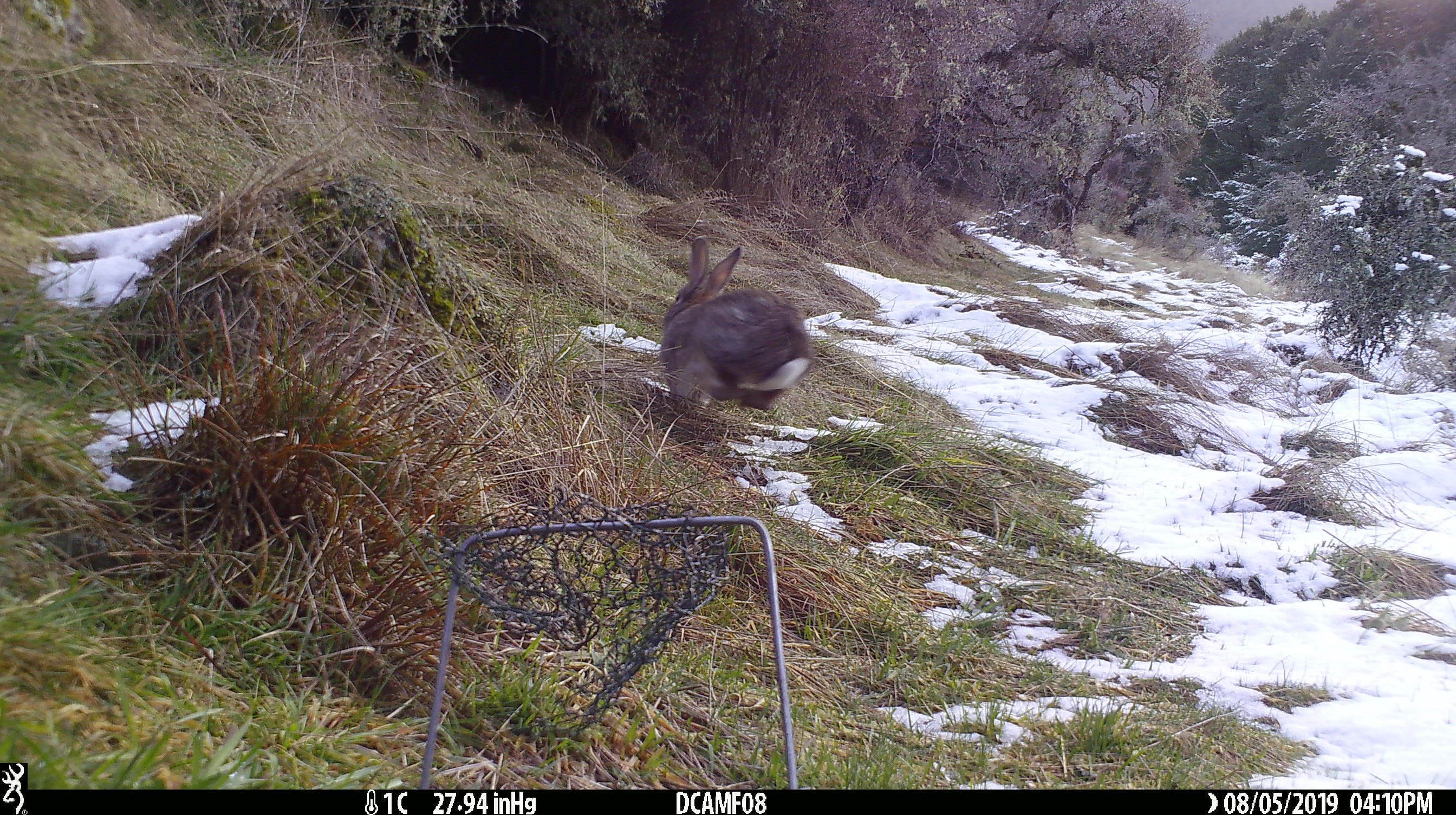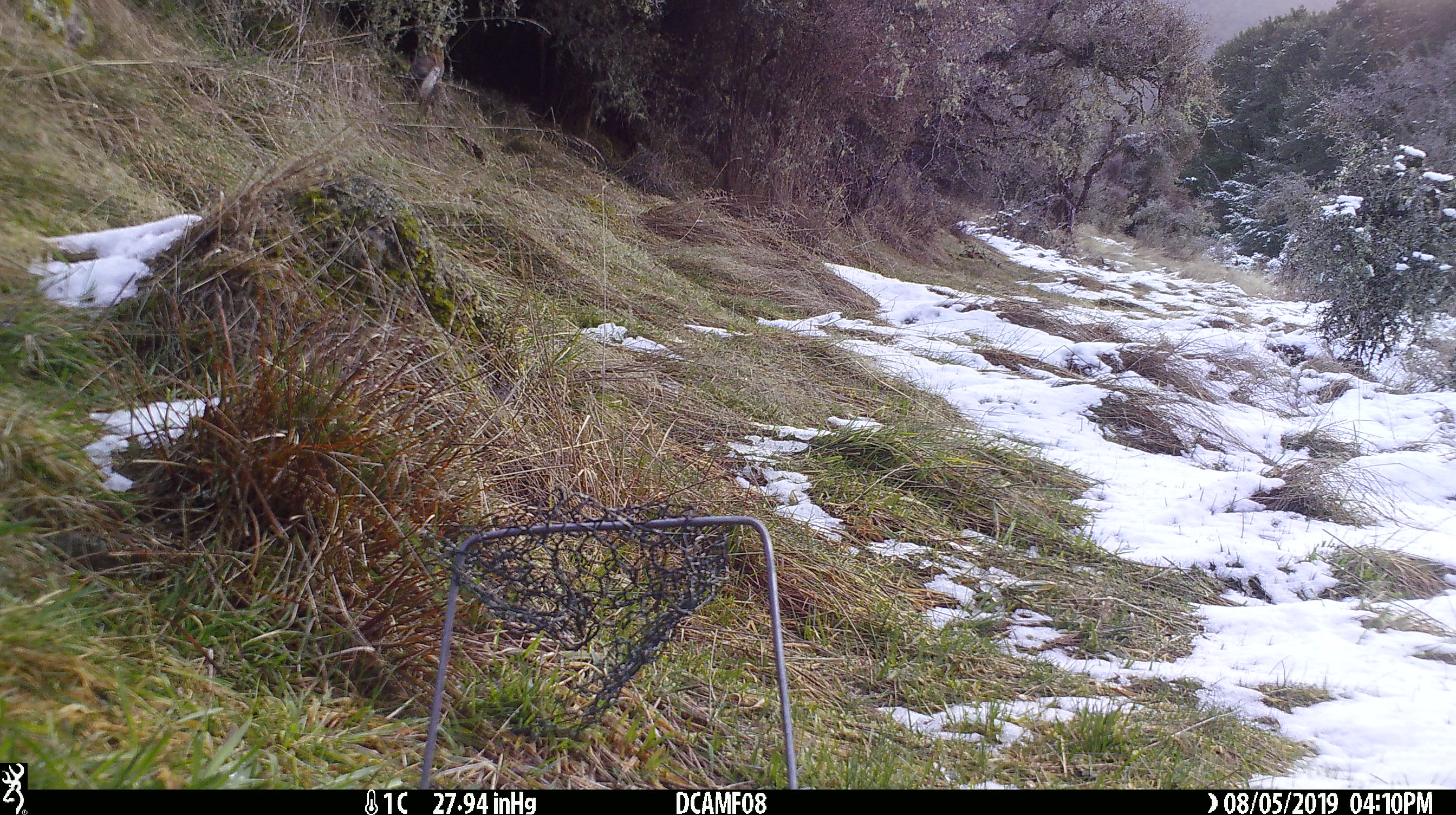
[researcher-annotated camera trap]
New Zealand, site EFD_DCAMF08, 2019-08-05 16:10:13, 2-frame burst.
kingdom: Animalia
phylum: Chordata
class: Mammalia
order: Lagomorpha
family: Leporidae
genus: Oryctolagus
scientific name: Oryctolagus cuniculus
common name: european rabbit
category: rabbit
Rabbit (european rabbit) (Oryctolagus cuniculus).